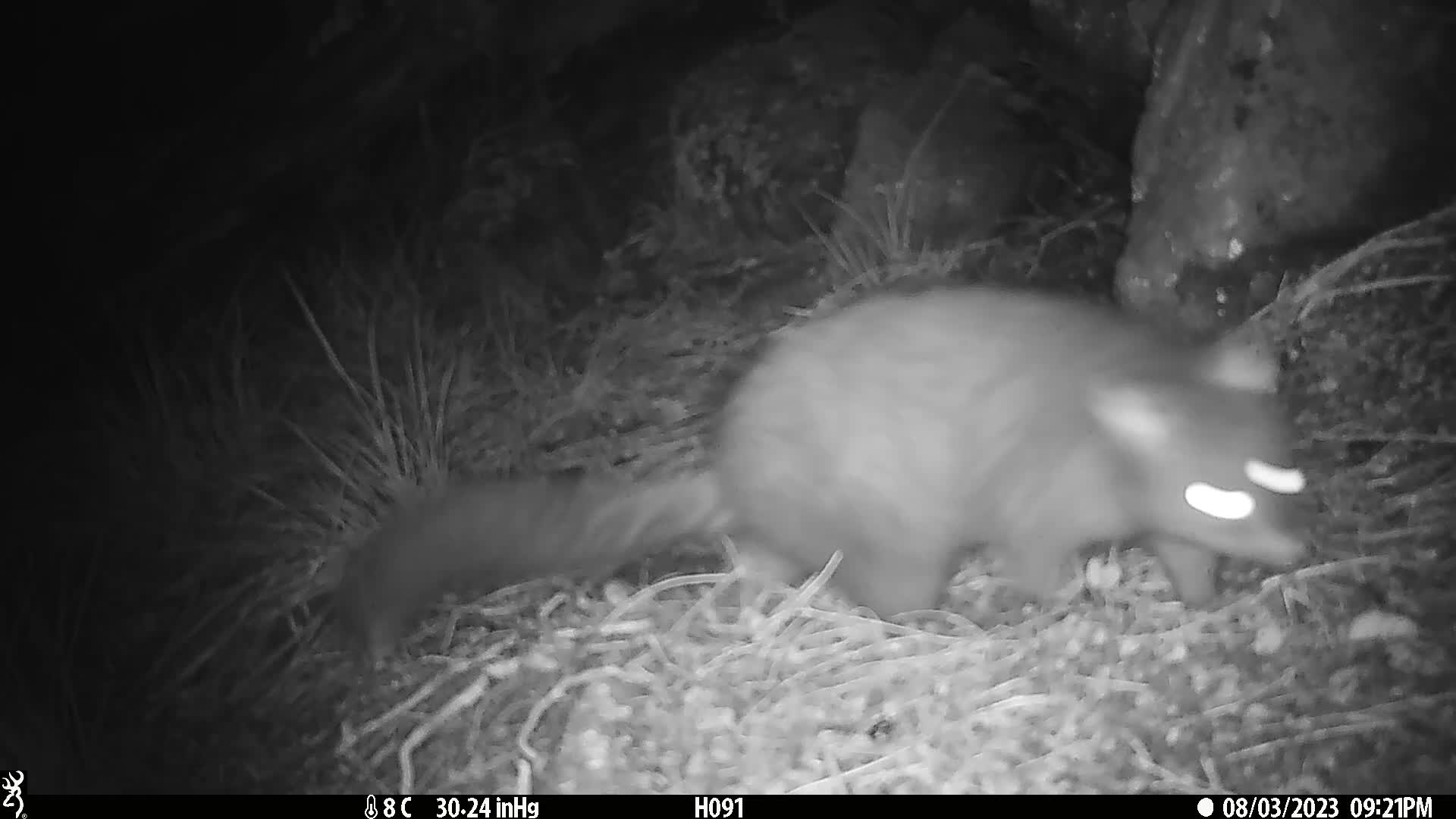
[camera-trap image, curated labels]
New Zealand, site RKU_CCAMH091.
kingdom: Animalia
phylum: Chordata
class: Mammalia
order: Diprotodontia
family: Phalangeridae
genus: Trichosurus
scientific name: Trichosurus vulpecula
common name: common brushtail possum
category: possum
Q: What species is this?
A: Possum (common brushtail possum) (Trichosurus vulpecula).